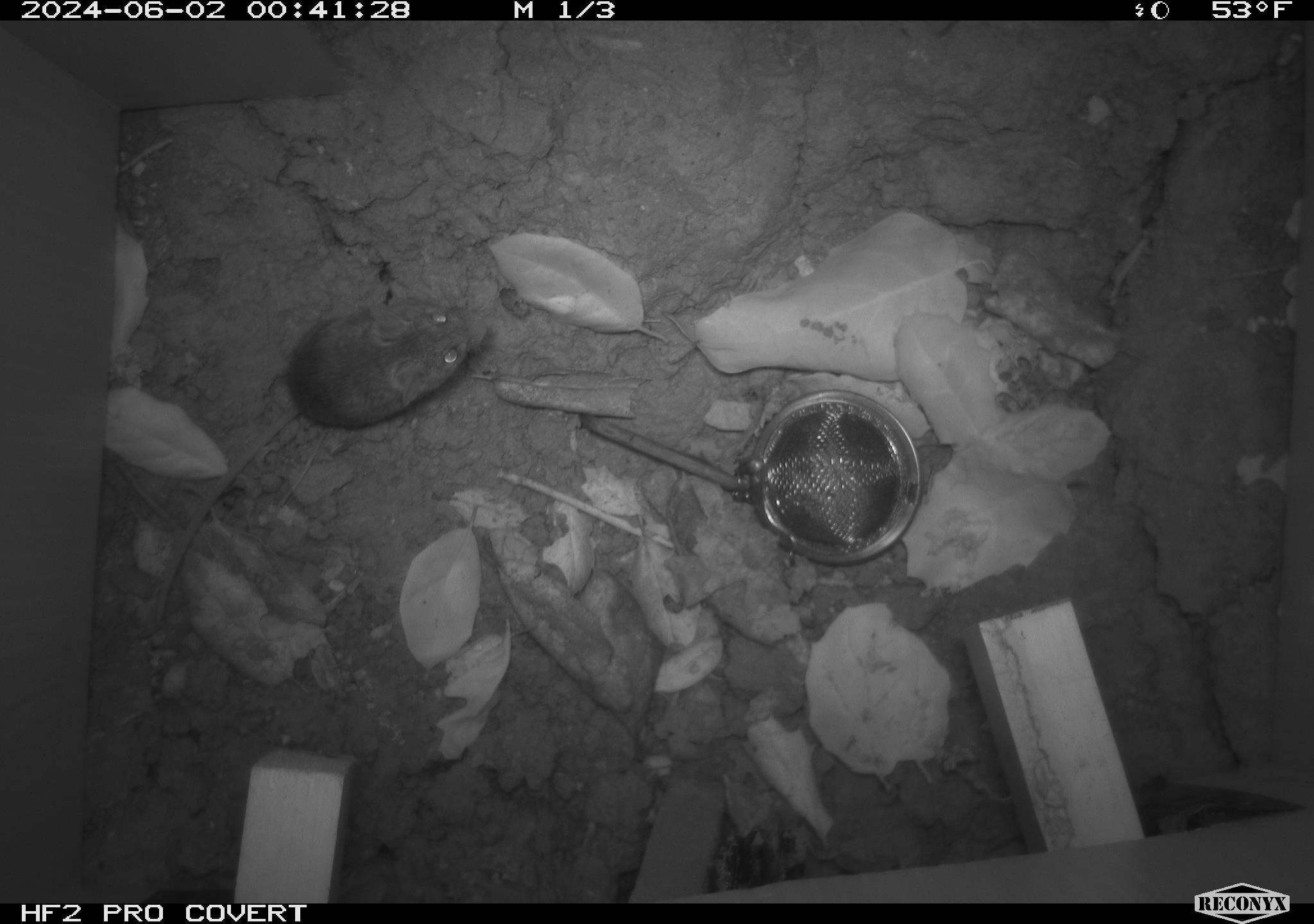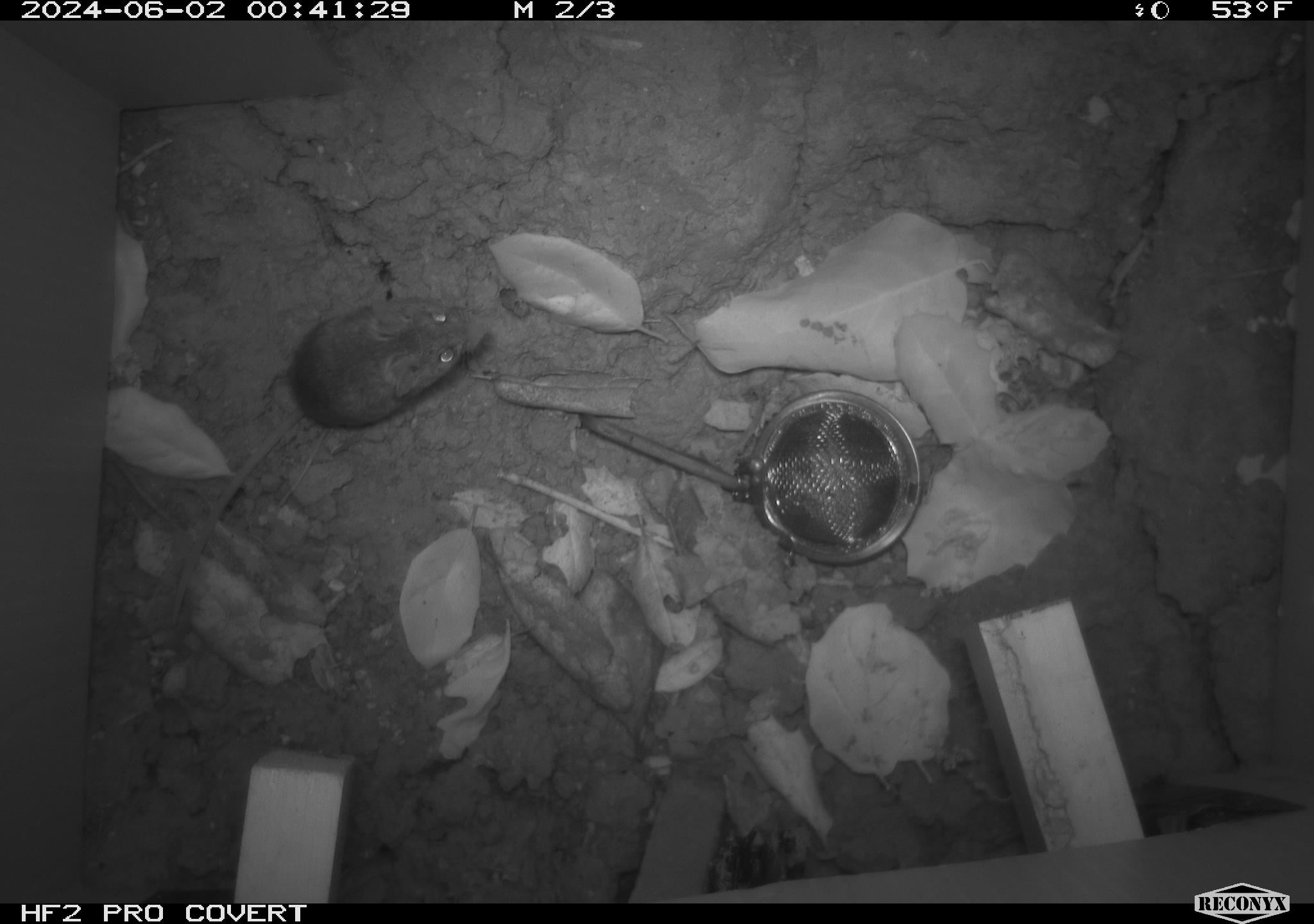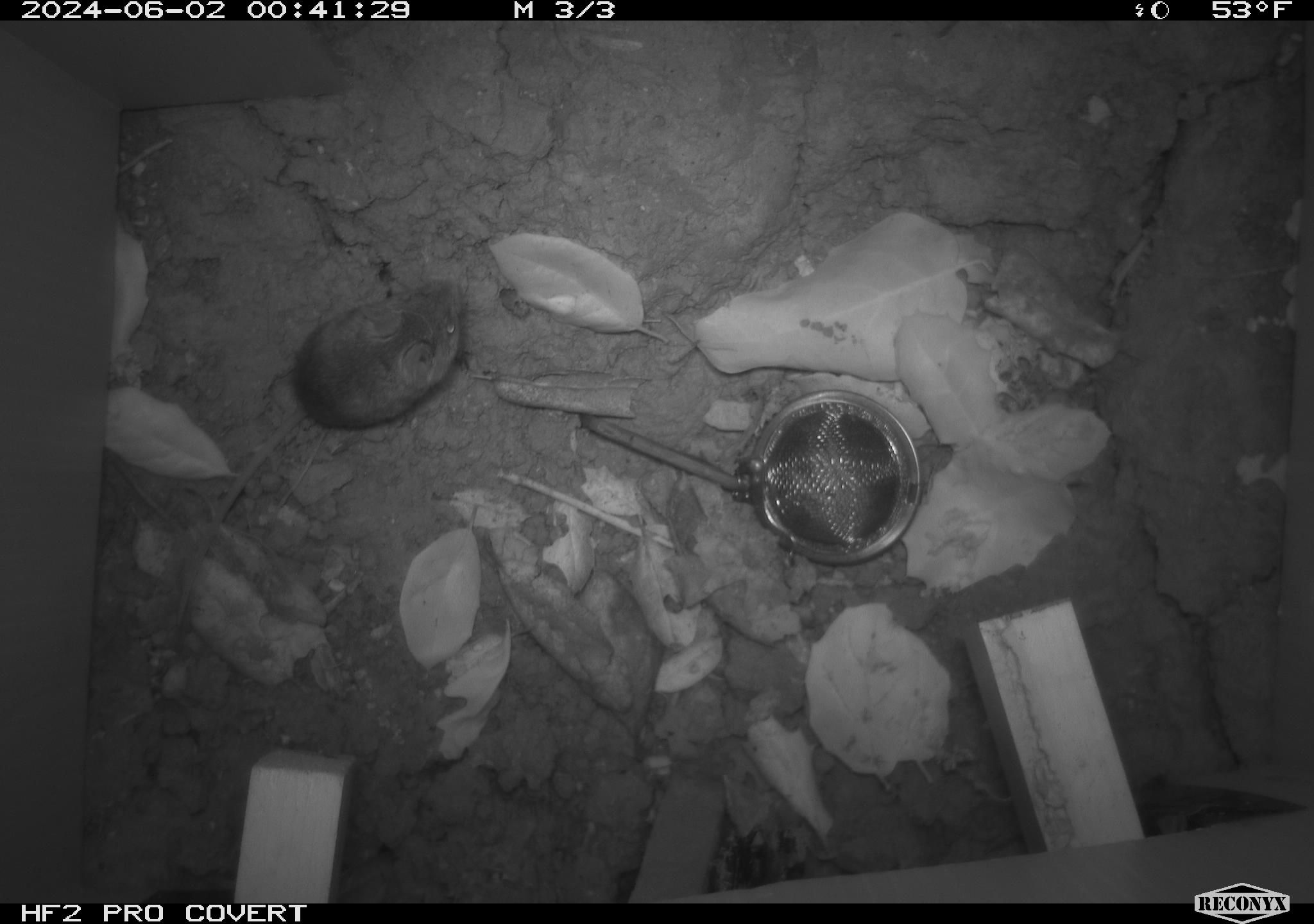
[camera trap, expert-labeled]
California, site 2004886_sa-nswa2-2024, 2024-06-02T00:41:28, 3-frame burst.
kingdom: Animalia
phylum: Chordata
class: Mammalia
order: Rodentia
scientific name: Rodentia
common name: rodent